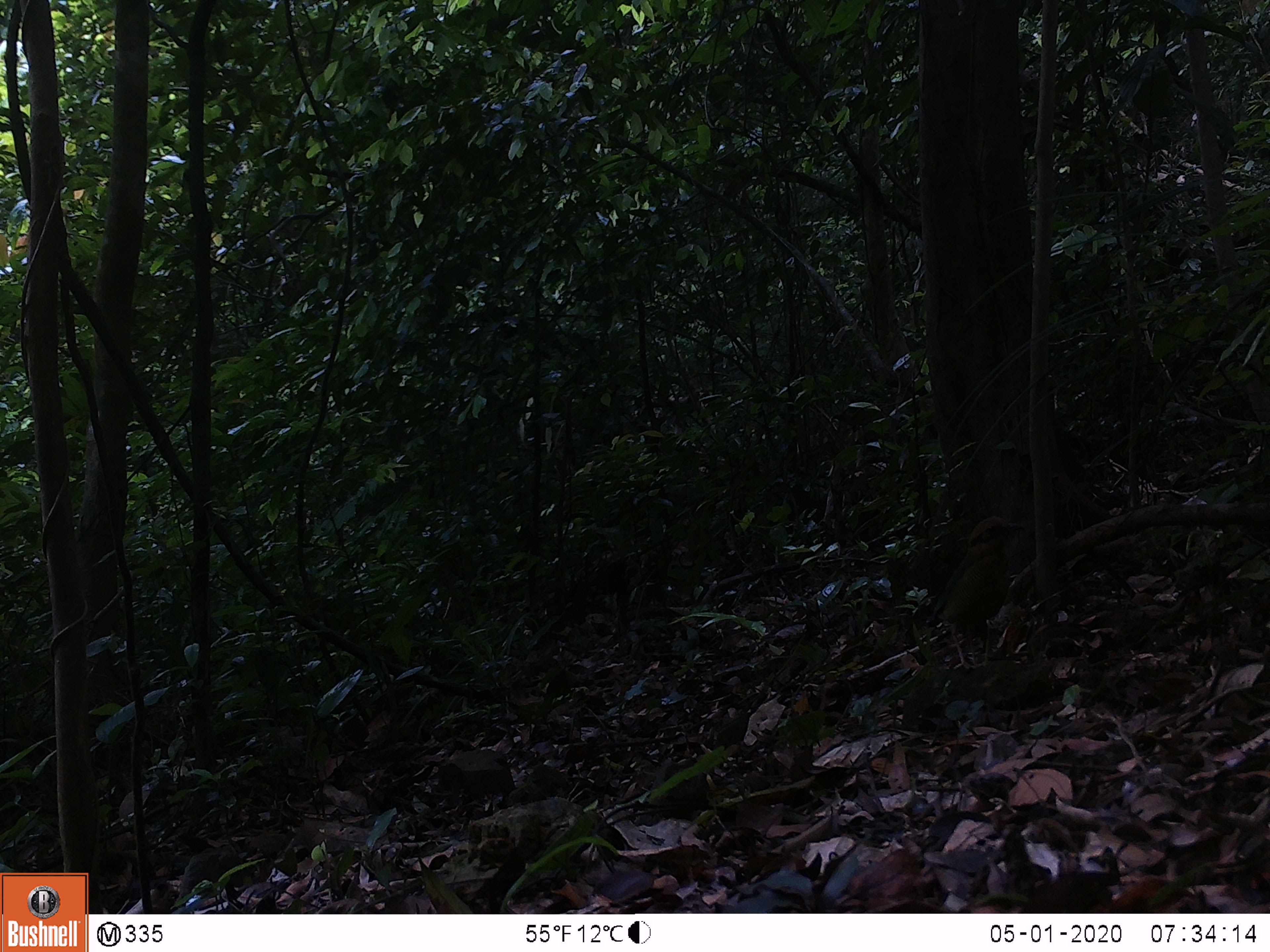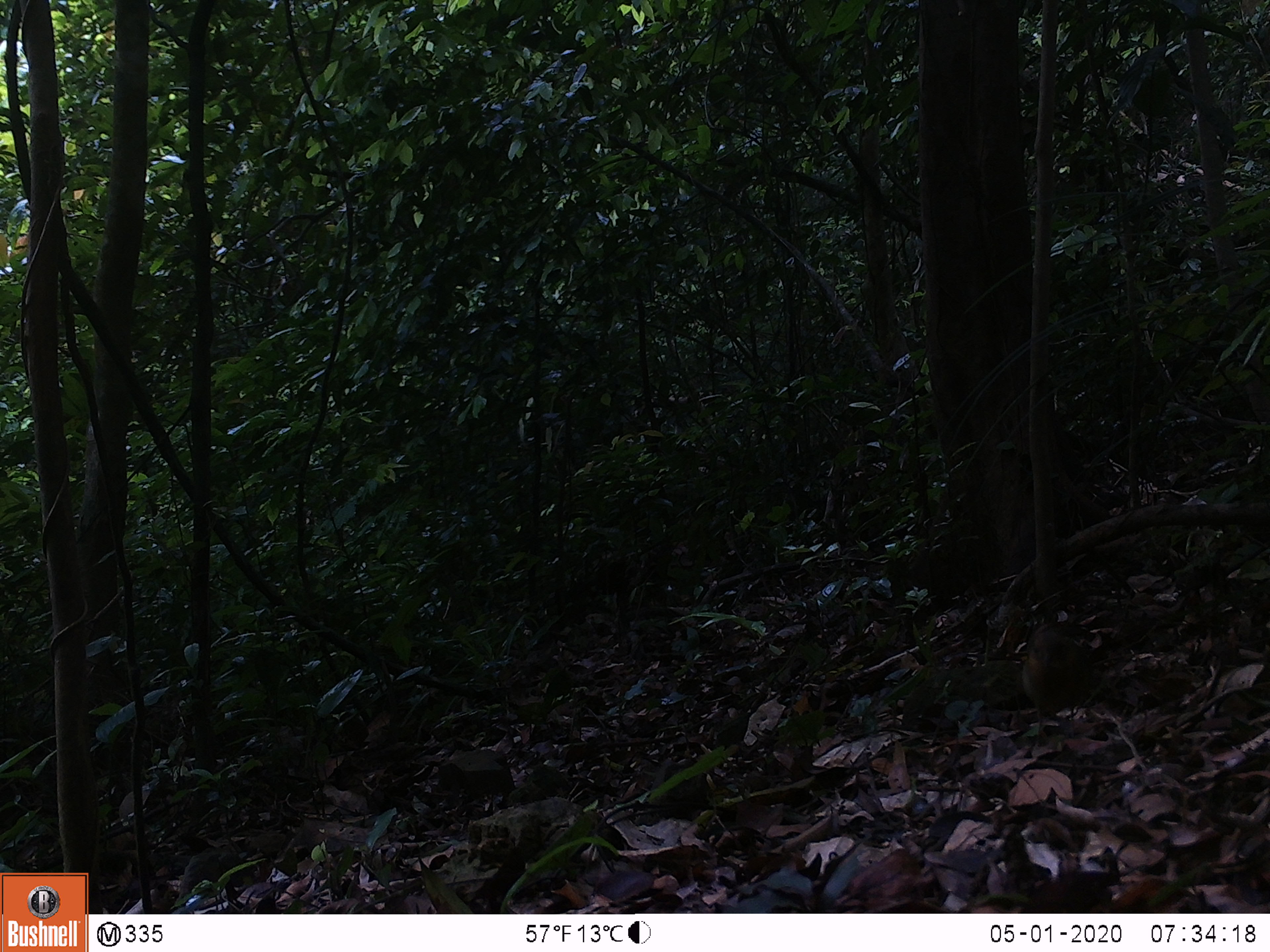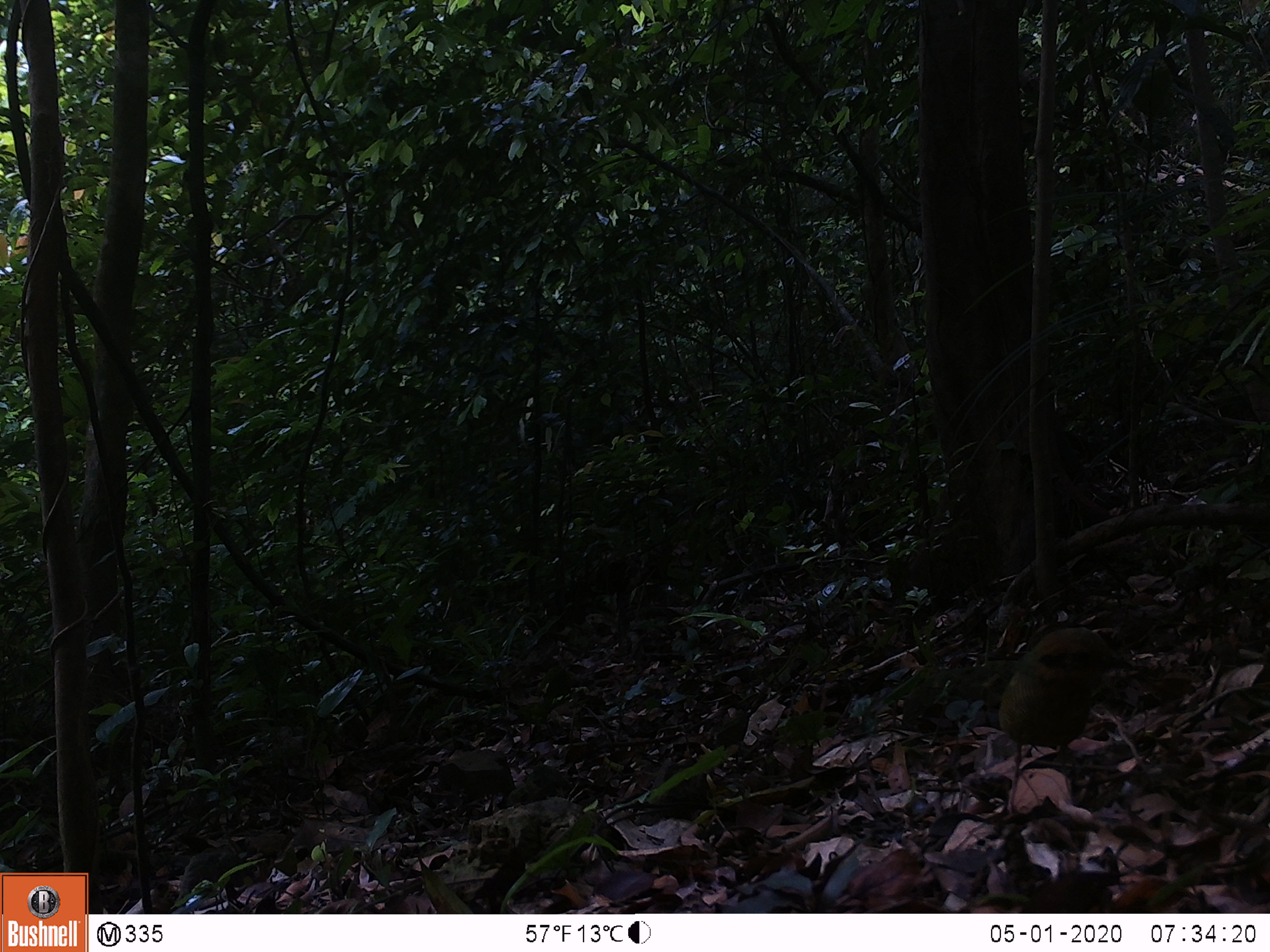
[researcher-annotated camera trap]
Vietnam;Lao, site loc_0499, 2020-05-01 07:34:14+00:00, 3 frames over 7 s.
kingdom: Animalia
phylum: Chordata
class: Aves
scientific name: Aves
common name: bird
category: unidentified bird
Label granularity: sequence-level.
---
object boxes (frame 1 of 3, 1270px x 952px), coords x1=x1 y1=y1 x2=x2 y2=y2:
unidentified bird: x1=923 y1=515 x2=1027 y2=671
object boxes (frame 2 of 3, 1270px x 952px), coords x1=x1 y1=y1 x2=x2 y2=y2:
unidentified bird: x1=1020 y1=621 x2=1094 y2=745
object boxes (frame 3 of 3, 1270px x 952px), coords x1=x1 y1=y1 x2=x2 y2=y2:
unidentified bird: x1=997 y1=625 x2=1134 y2=822